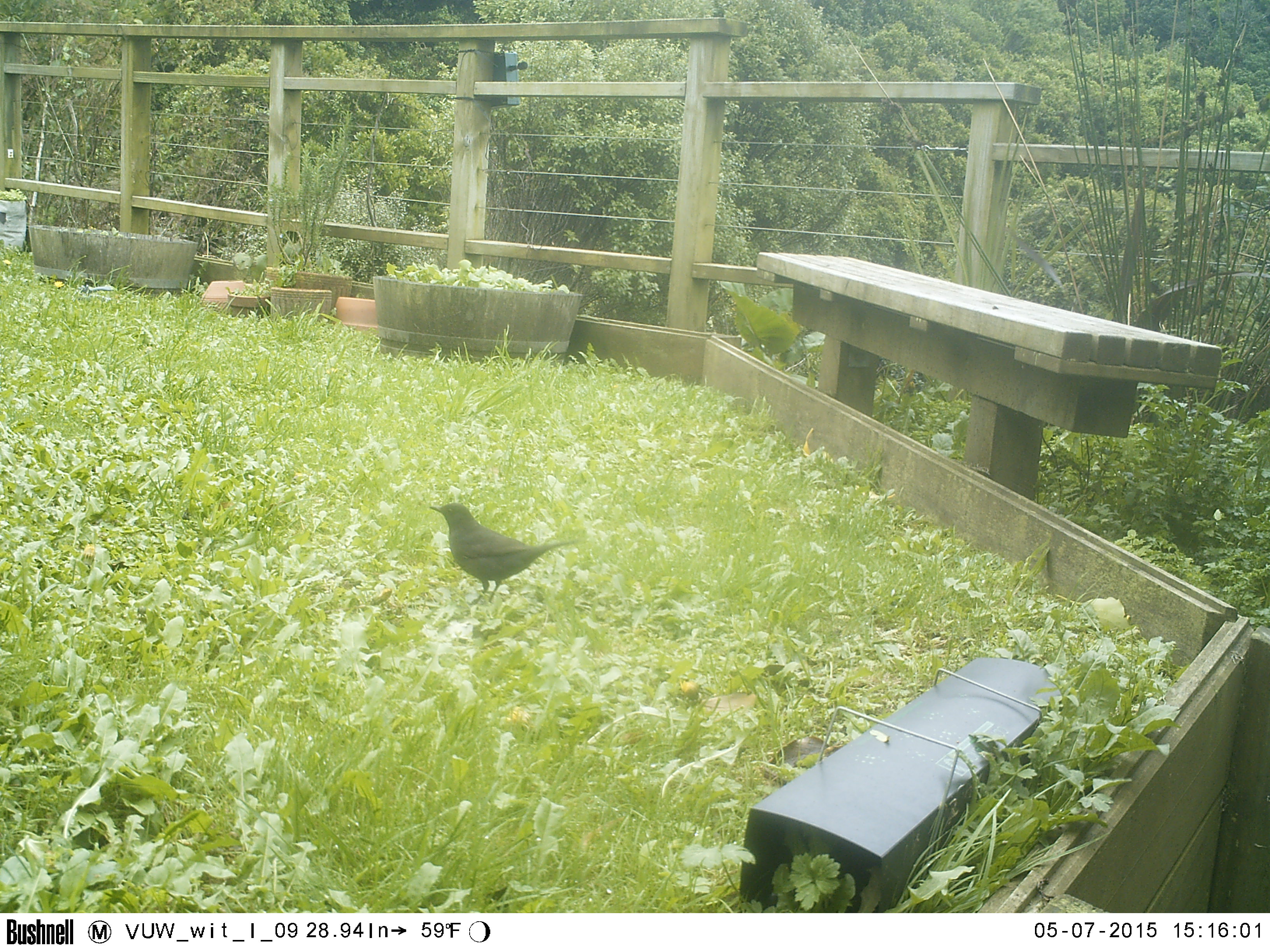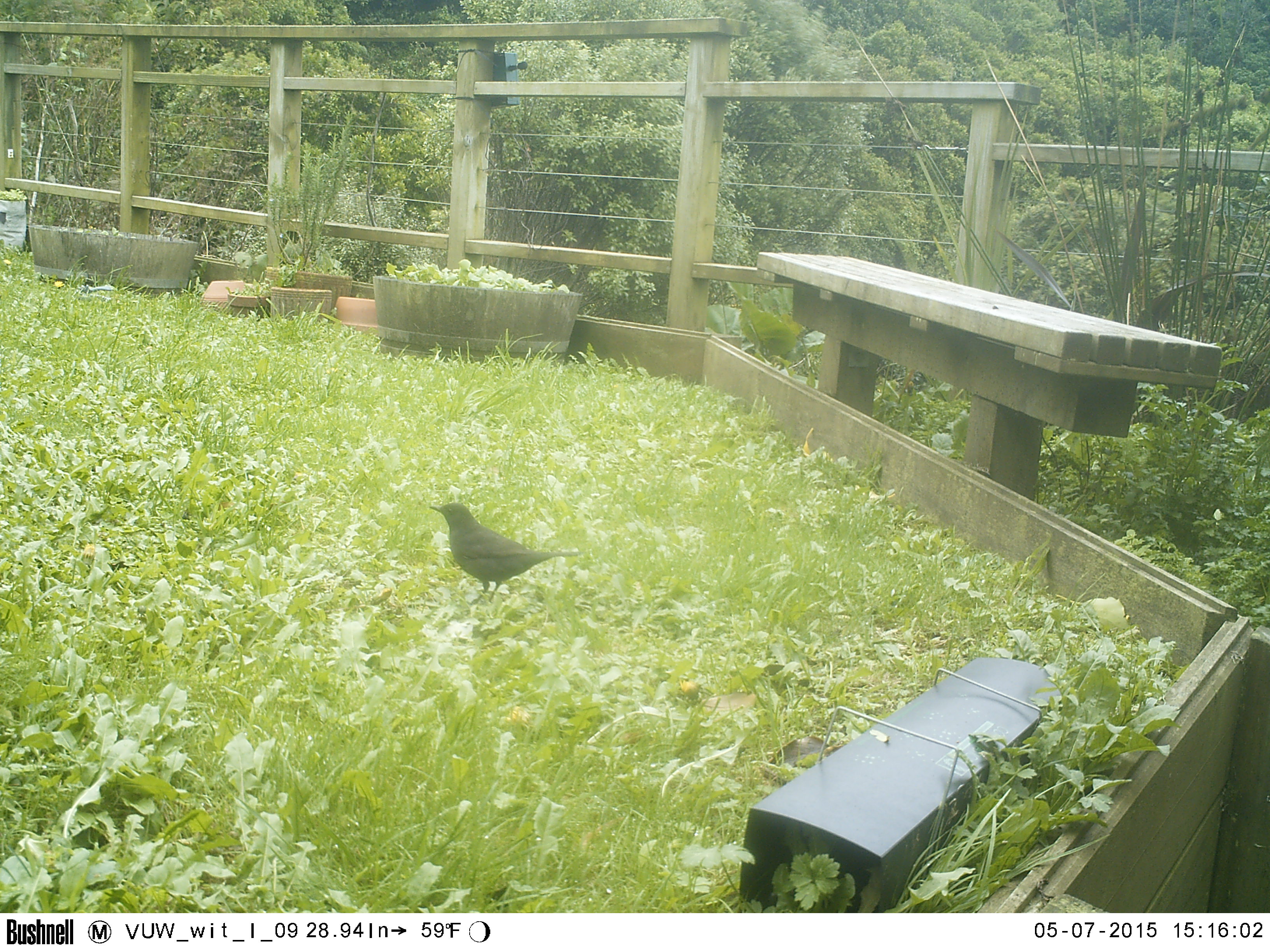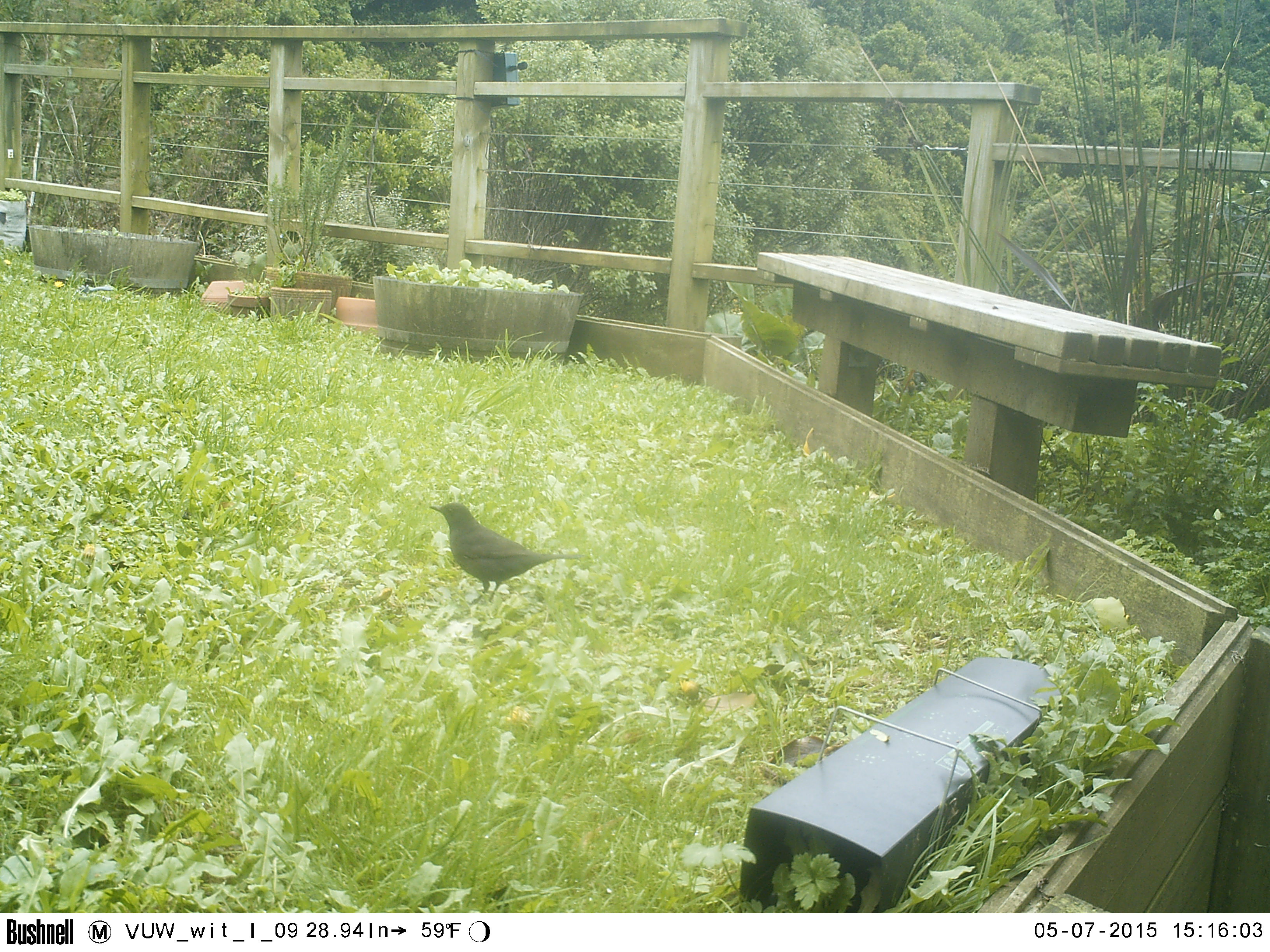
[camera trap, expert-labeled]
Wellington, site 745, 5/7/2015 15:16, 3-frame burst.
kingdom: Animalia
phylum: Chordata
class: Aves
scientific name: Aves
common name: bird